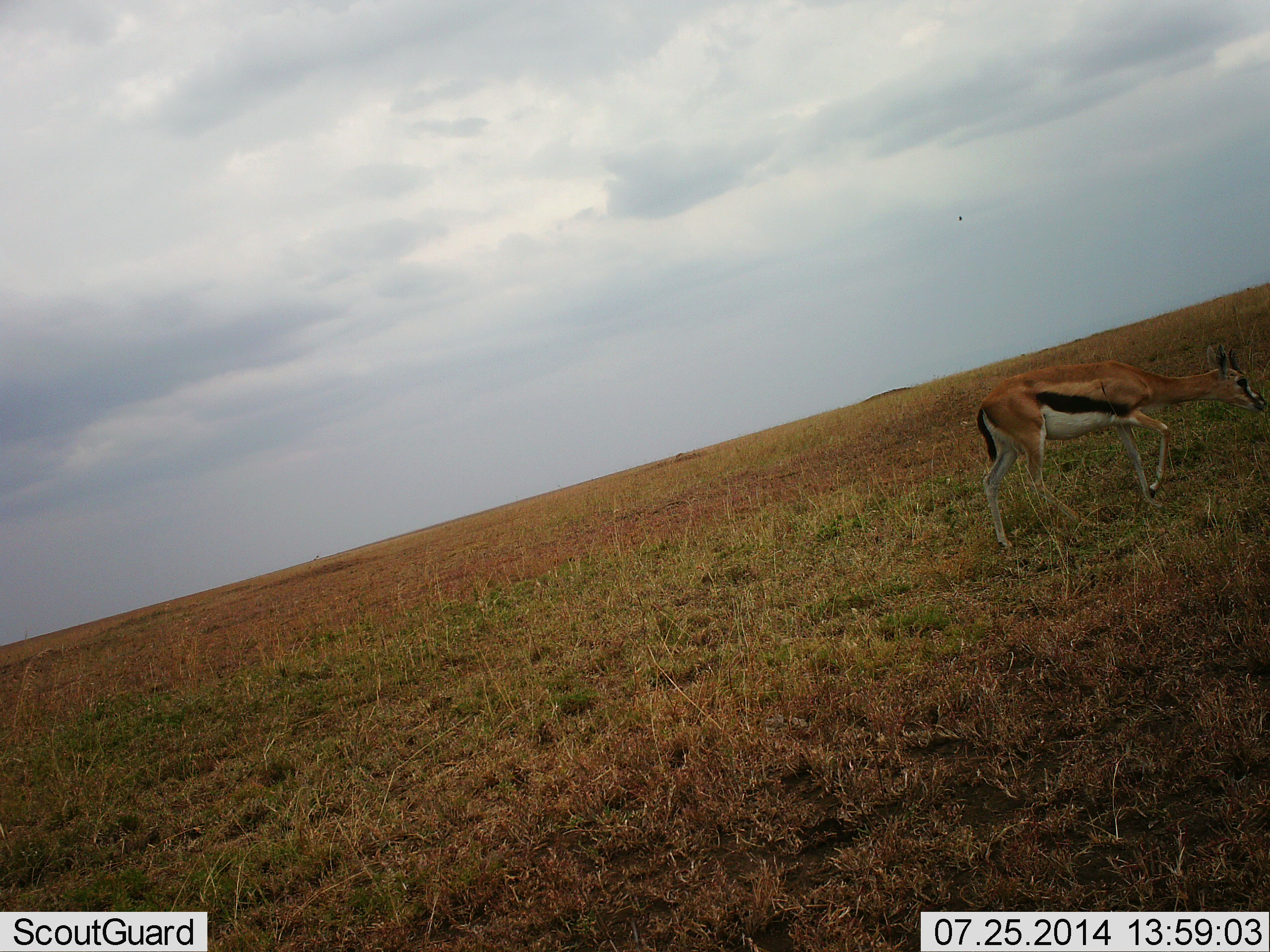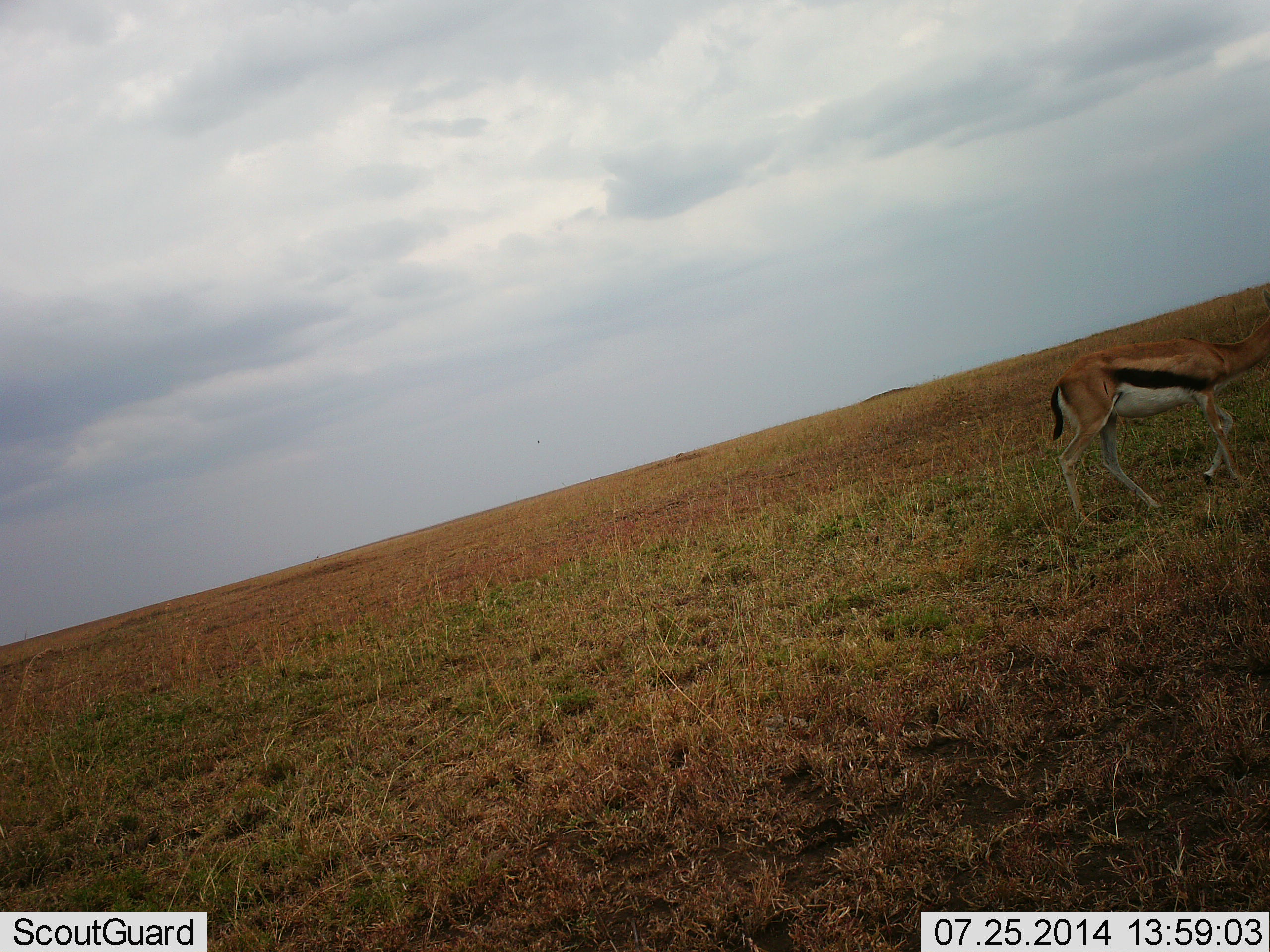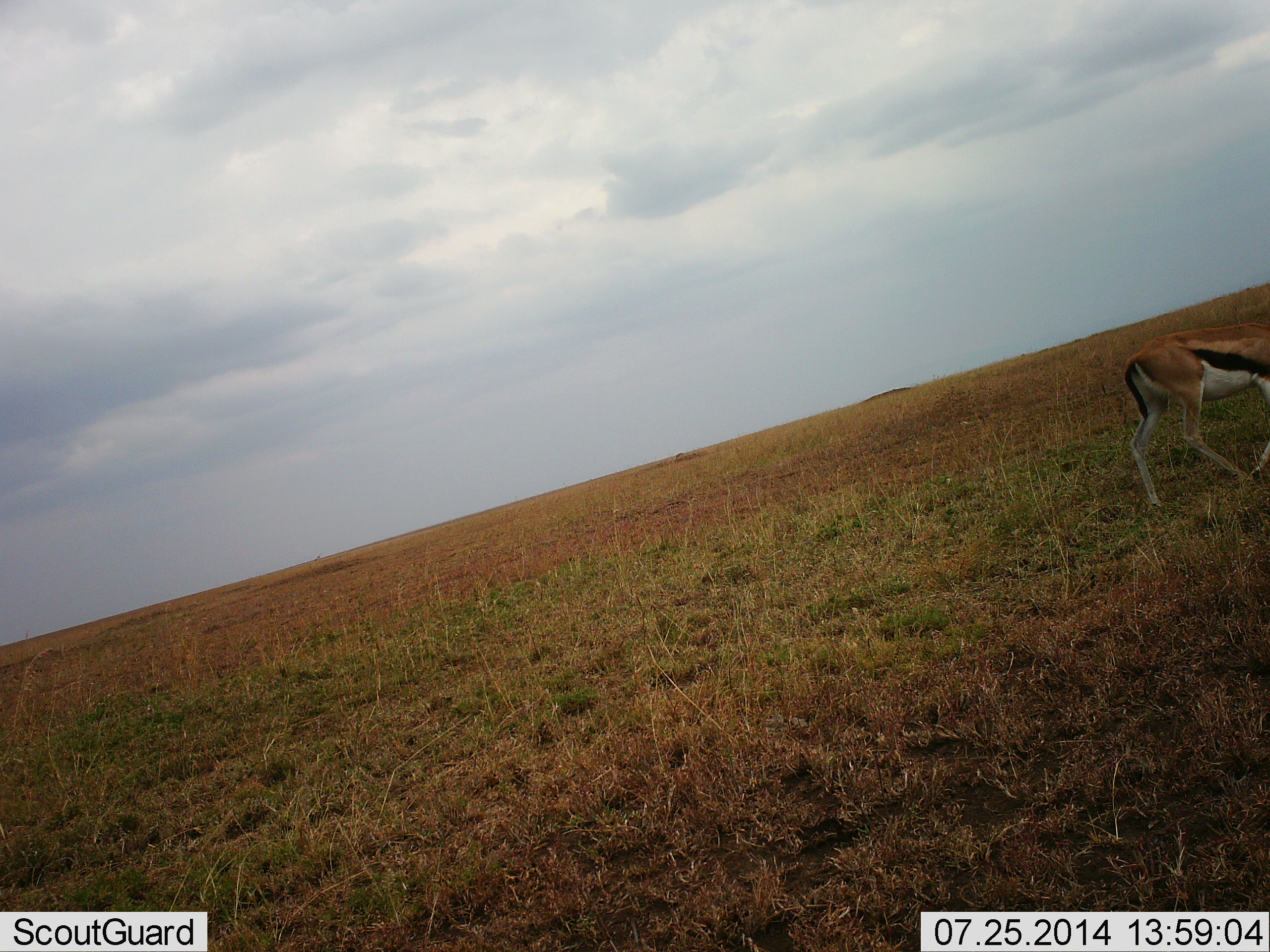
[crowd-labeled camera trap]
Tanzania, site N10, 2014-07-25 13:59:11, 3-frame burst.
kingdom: Animalia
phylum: Chordata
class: Mammalia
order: Artiodactyla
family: Bovidae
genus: Eudorcas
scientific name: Eudorcas thomsonii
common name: thomson's gazelle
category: gazellethomsons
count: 1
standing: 0%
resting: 0%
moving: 100%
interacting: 0%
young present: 0%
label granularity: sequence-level